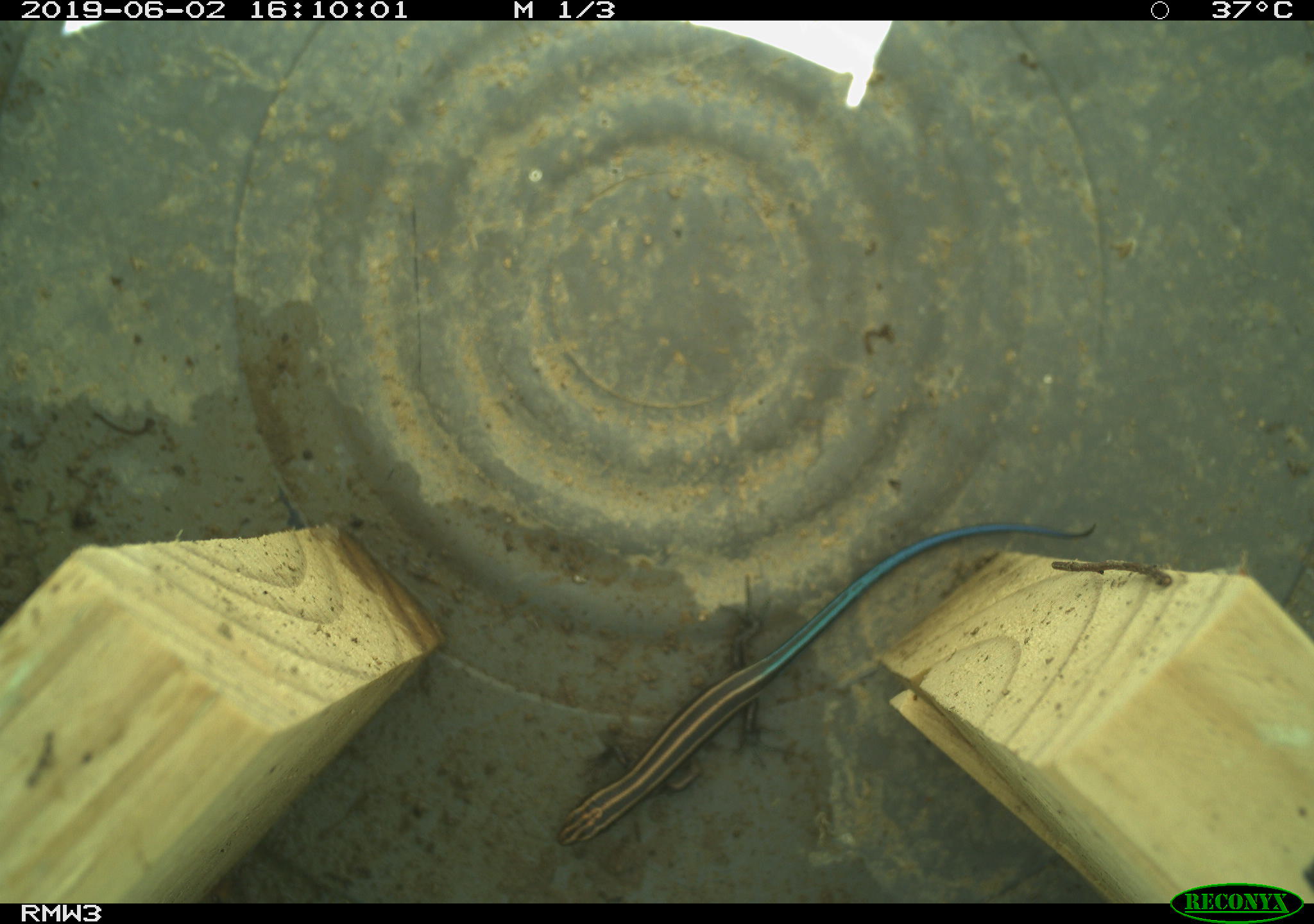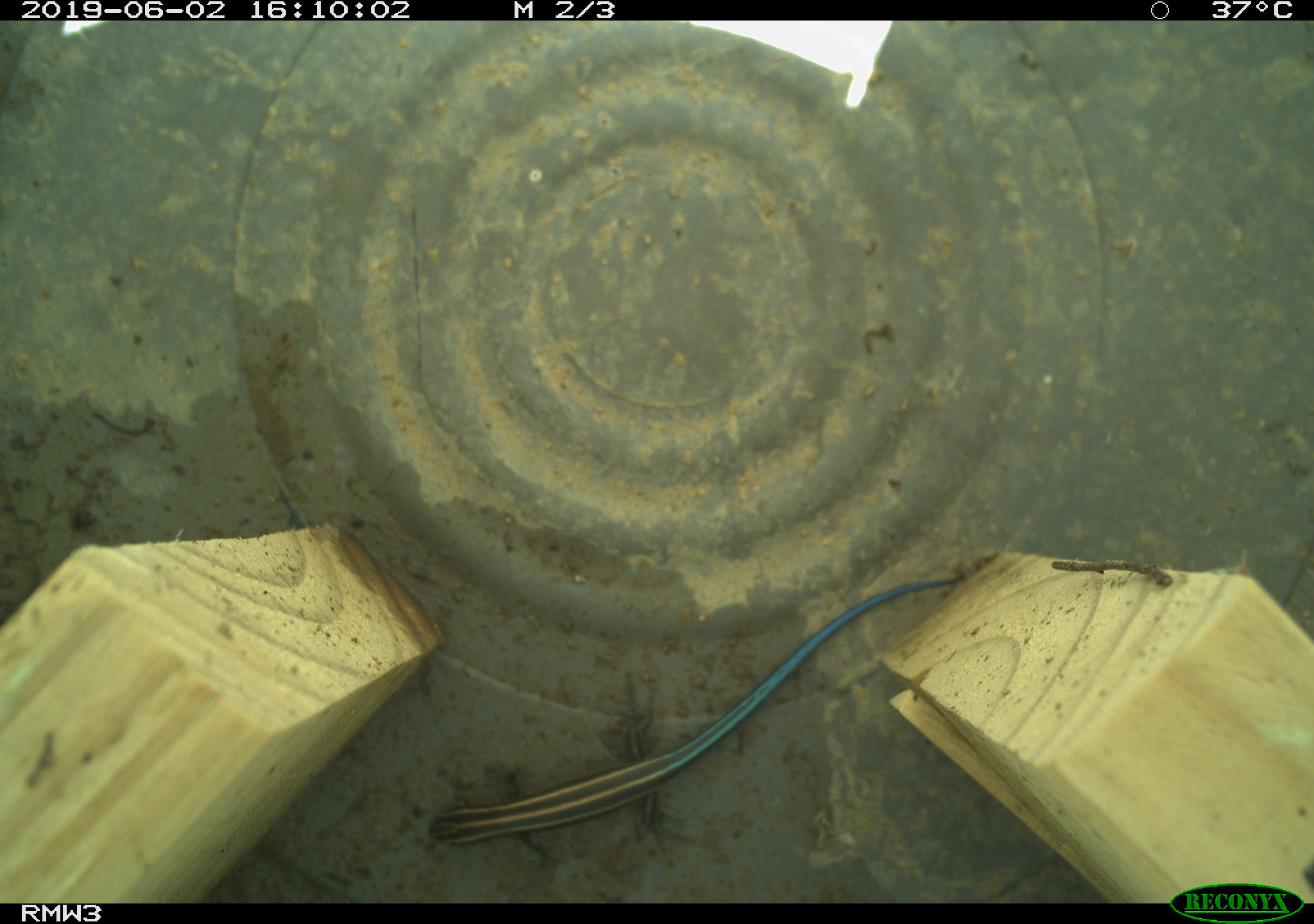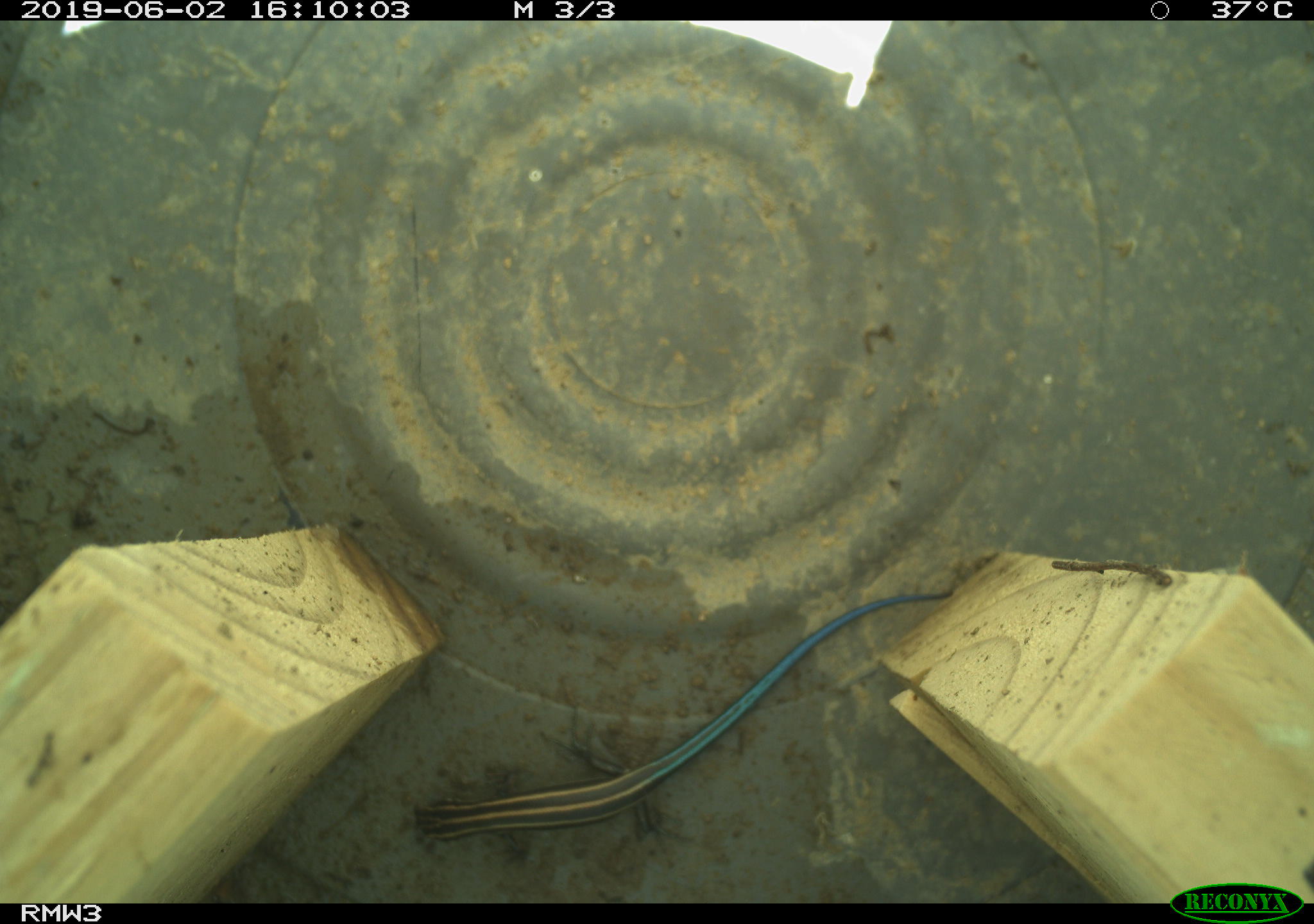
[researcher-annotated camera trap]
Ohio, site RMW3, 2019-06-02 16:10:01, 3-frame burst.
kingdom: Animalia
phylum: Chordata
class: Reptilia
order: Squamata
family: Scincidae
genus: Plestiodon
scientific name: Plestiodon fasciatus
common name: common five-lined skink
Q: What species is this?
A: Common five-lined skink (Plestiodon fasciatus).